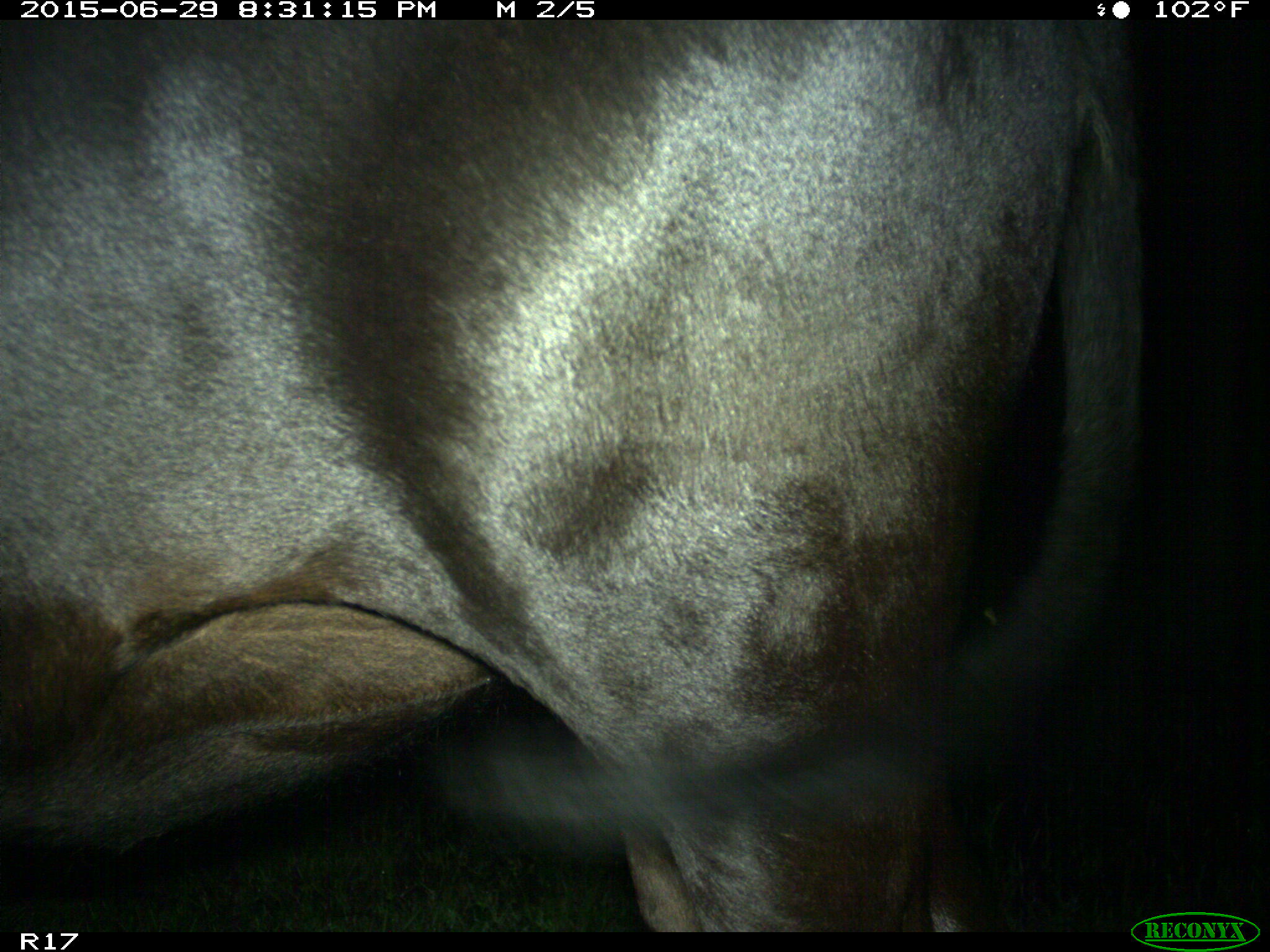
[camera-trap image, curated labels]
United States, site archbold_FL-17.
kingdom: Animalia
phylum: Chordata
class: Mammalia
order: Artiodactyla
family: Bovidae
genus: Bos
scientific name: Bos taurus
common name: domestic cow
Bos taurus (domestic cow).